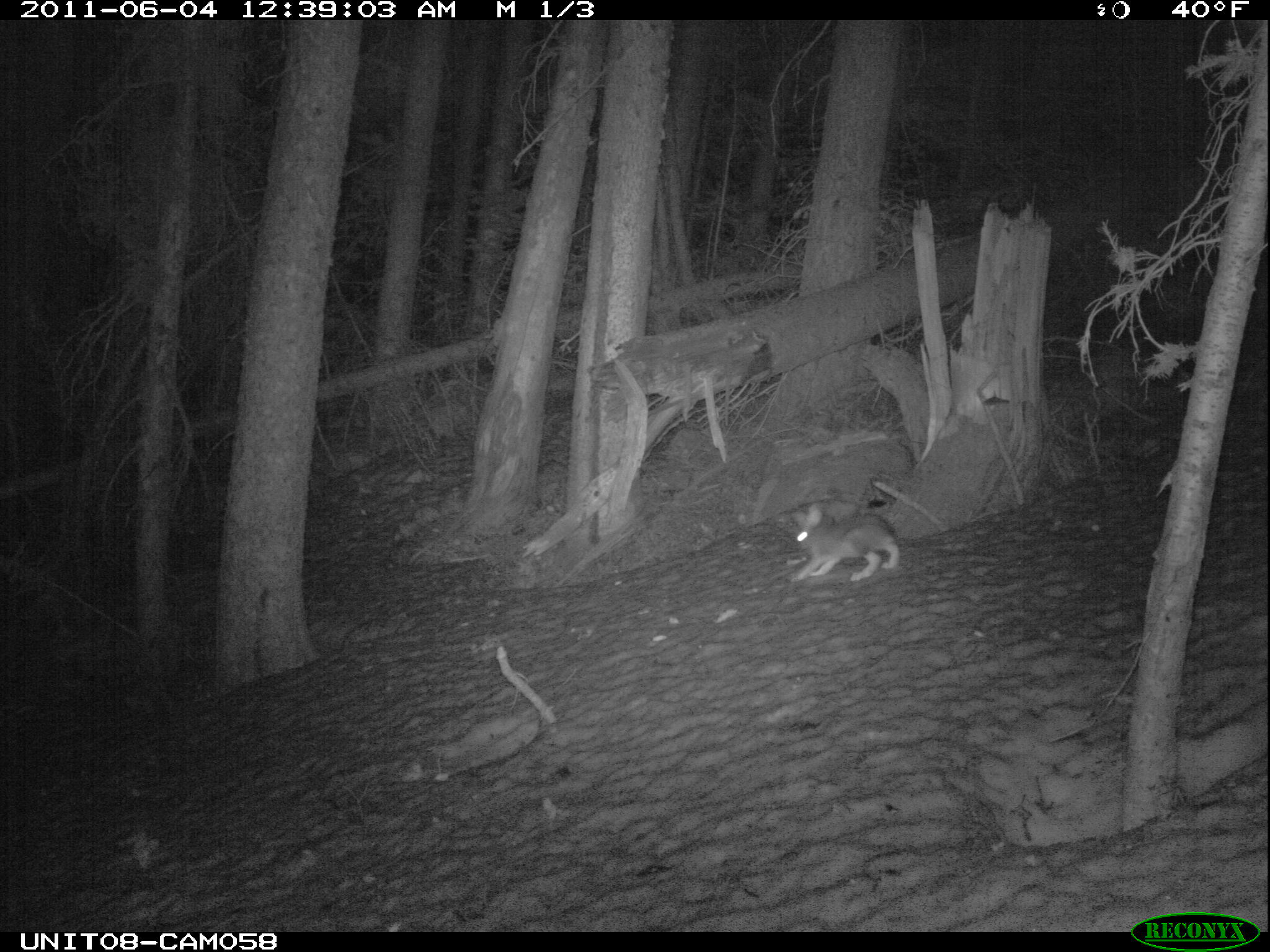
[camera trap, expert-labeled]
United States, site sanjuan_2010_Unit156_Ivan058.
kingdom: Animalia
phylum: Chordata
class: Mammalia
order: Lagomorpha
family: Leporidae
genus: Lepus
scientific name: Lepus americanus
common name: snowshoe hare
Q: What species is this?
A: Lepus americanus (snowshoe hare).